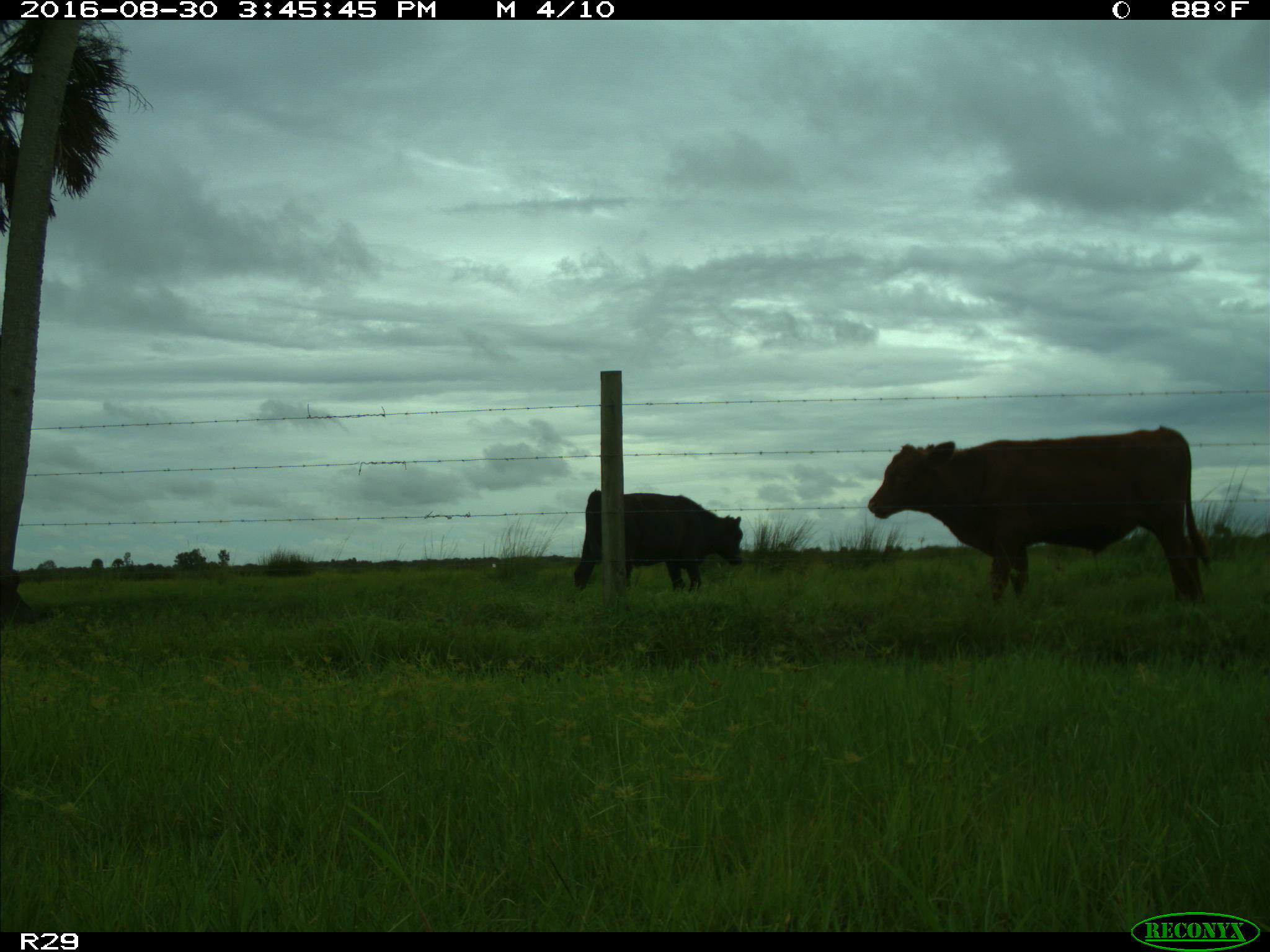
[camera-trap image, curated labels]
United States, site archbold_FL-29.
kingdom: Animalia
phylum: Chordata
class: Mammalia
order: Artiodactyla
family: Bovidae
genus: Bos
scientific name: Bos taurus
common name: domestic cow